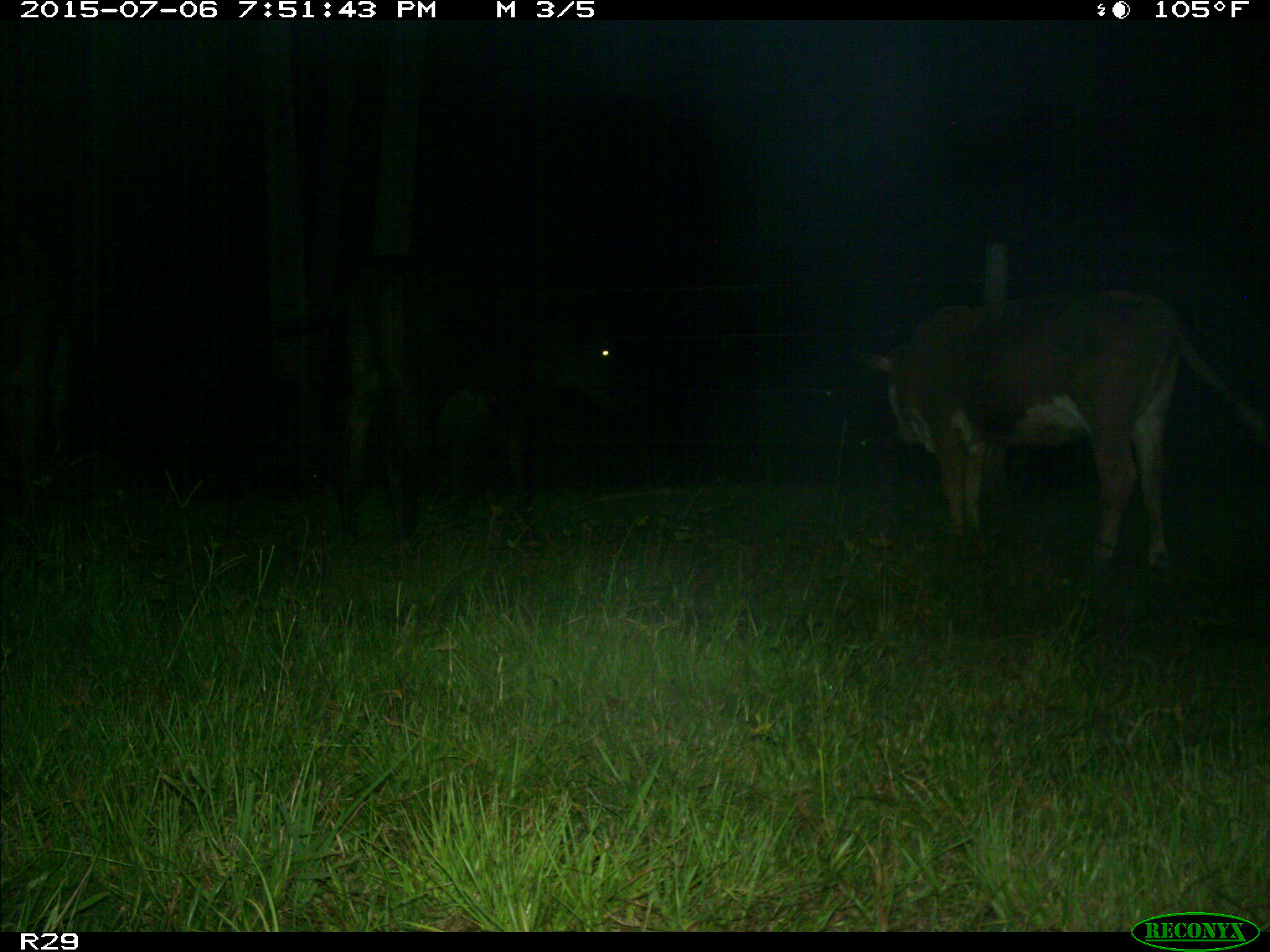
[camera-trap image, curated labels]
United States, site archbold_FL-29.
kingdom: Animalia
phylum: Chordata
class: Mammalia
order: Artiodactyla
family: Bovidae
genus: Bos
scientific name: Bos taurus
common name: domestic cow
Bos taurus (domestic cow).